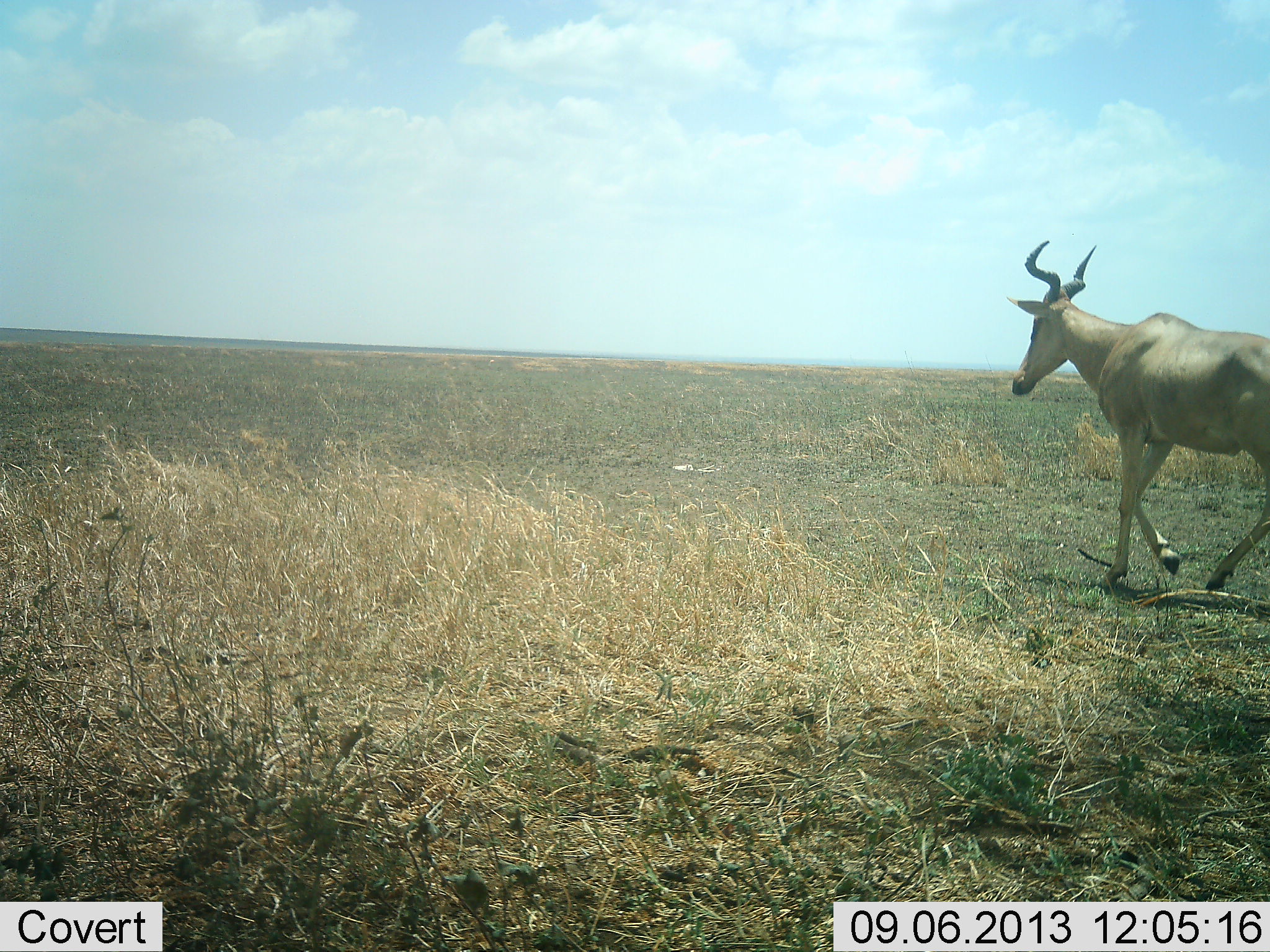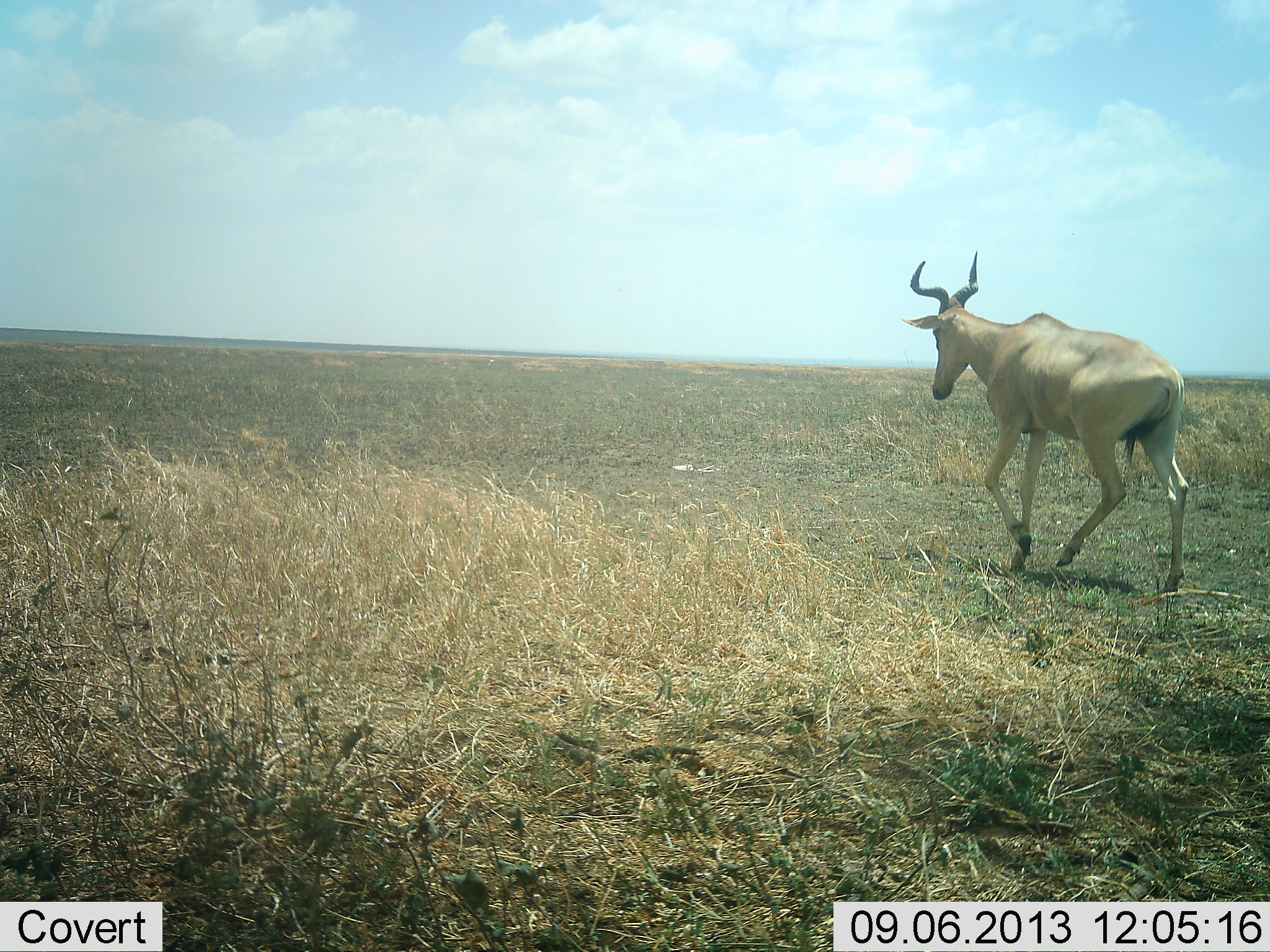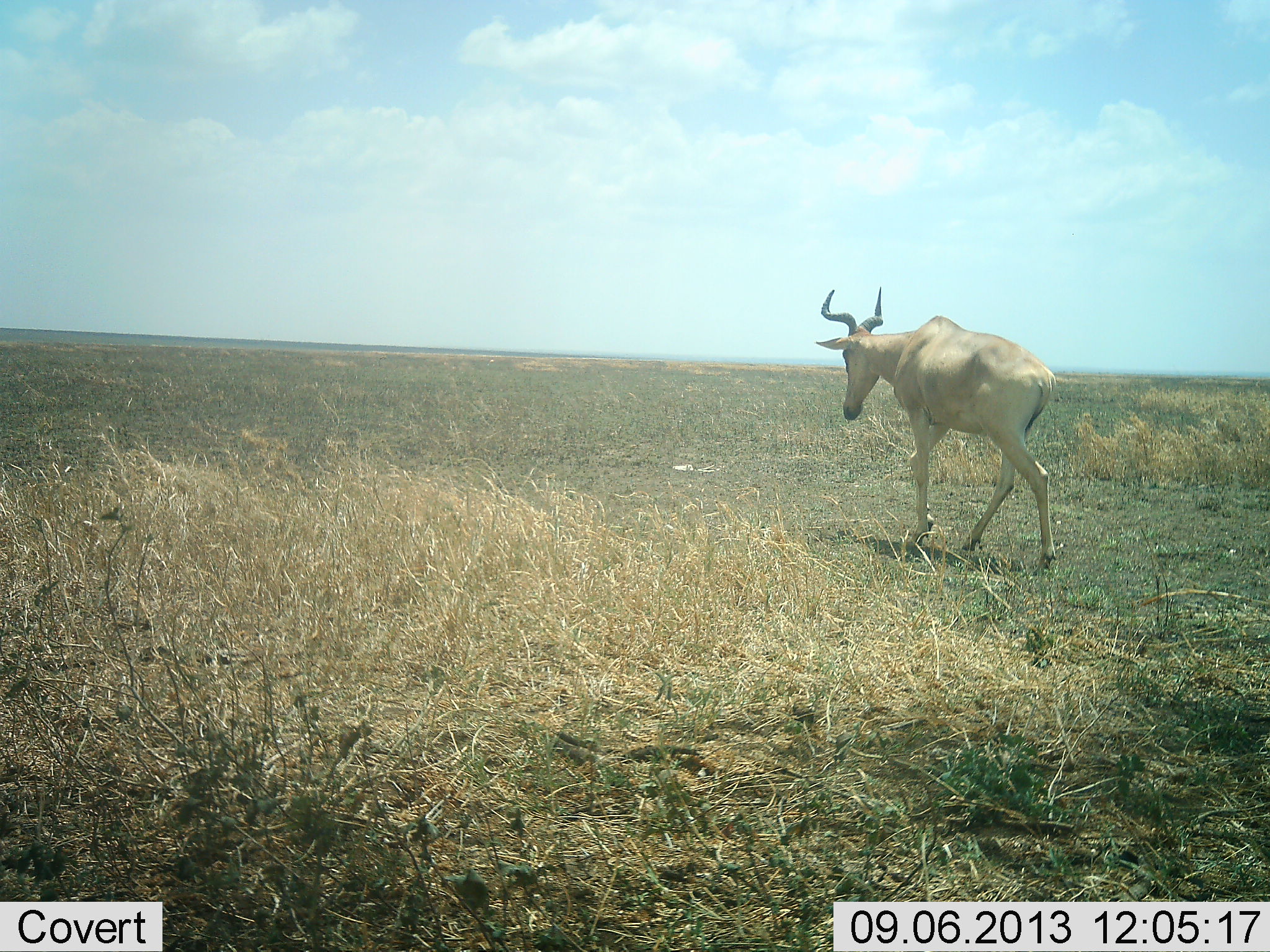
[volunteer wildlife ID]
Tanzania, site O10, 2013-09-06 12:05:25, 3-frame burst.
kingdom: Animalia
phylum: Chordata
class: Mammalia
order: Artiodactyla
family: Bovidae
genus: Alcelaphus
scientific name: Alcelaphus buselaphus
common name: hartebeest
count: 1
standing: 4%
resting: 0%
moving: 96%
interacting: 0%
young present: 0%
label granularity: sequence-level